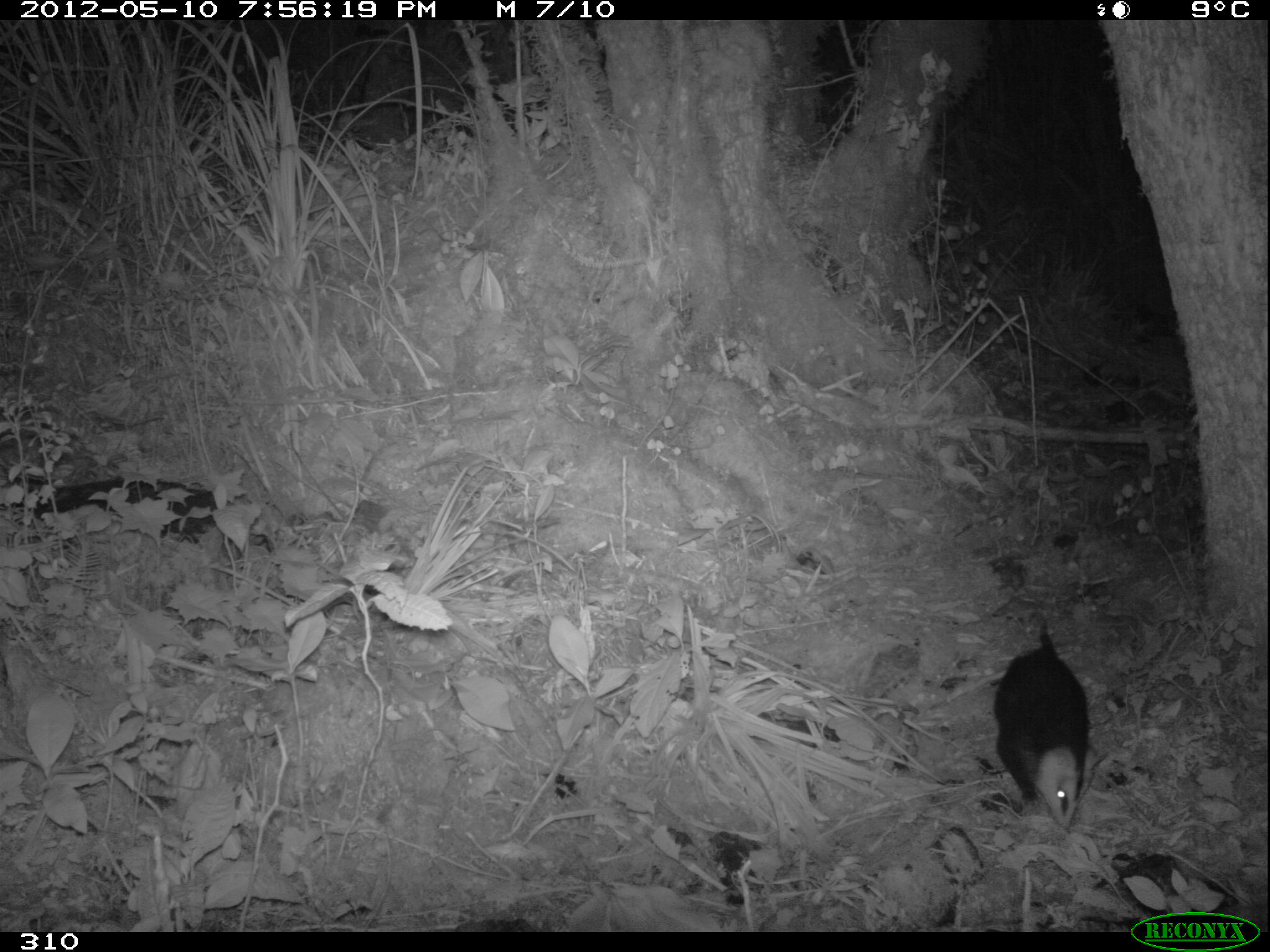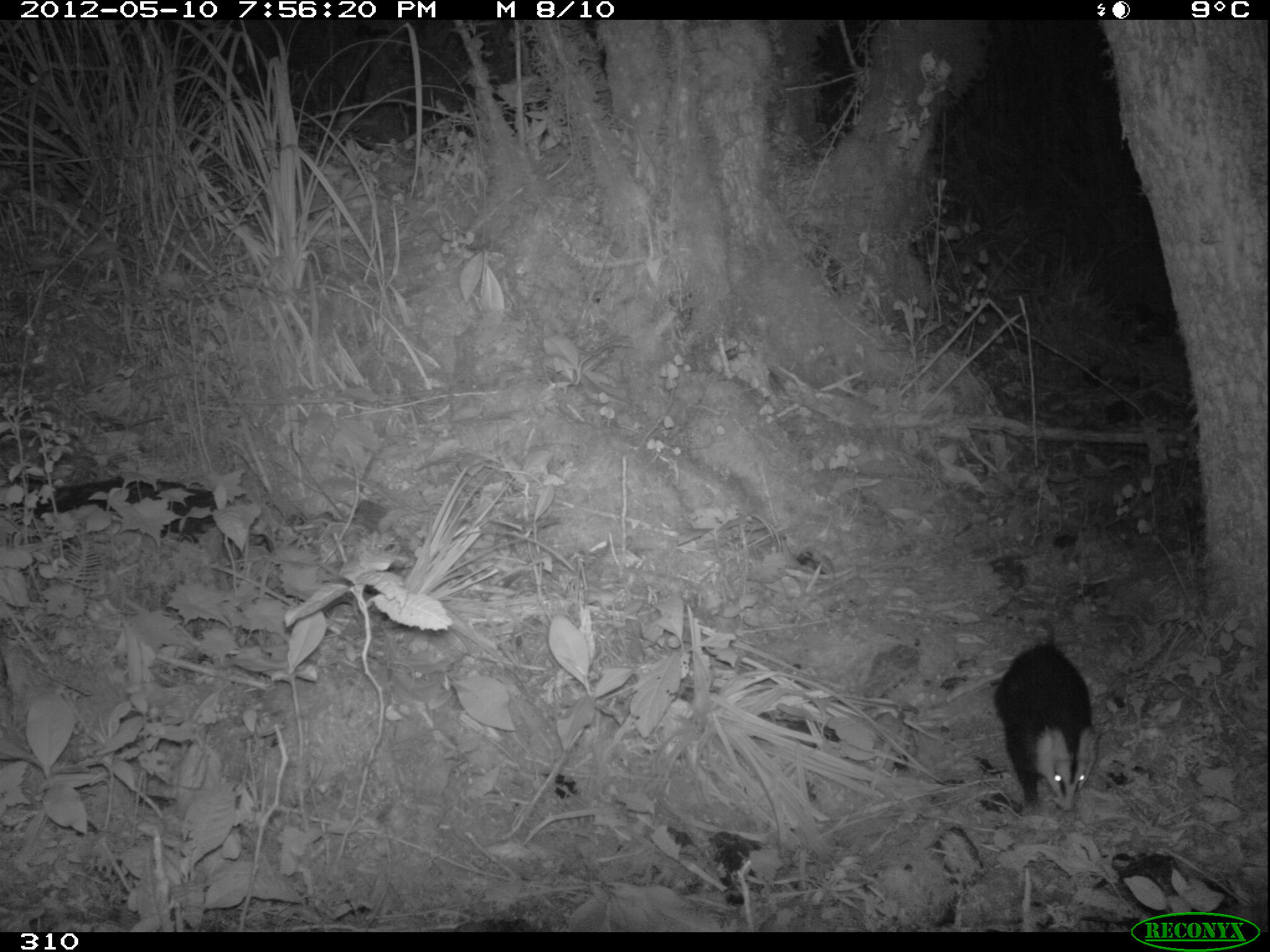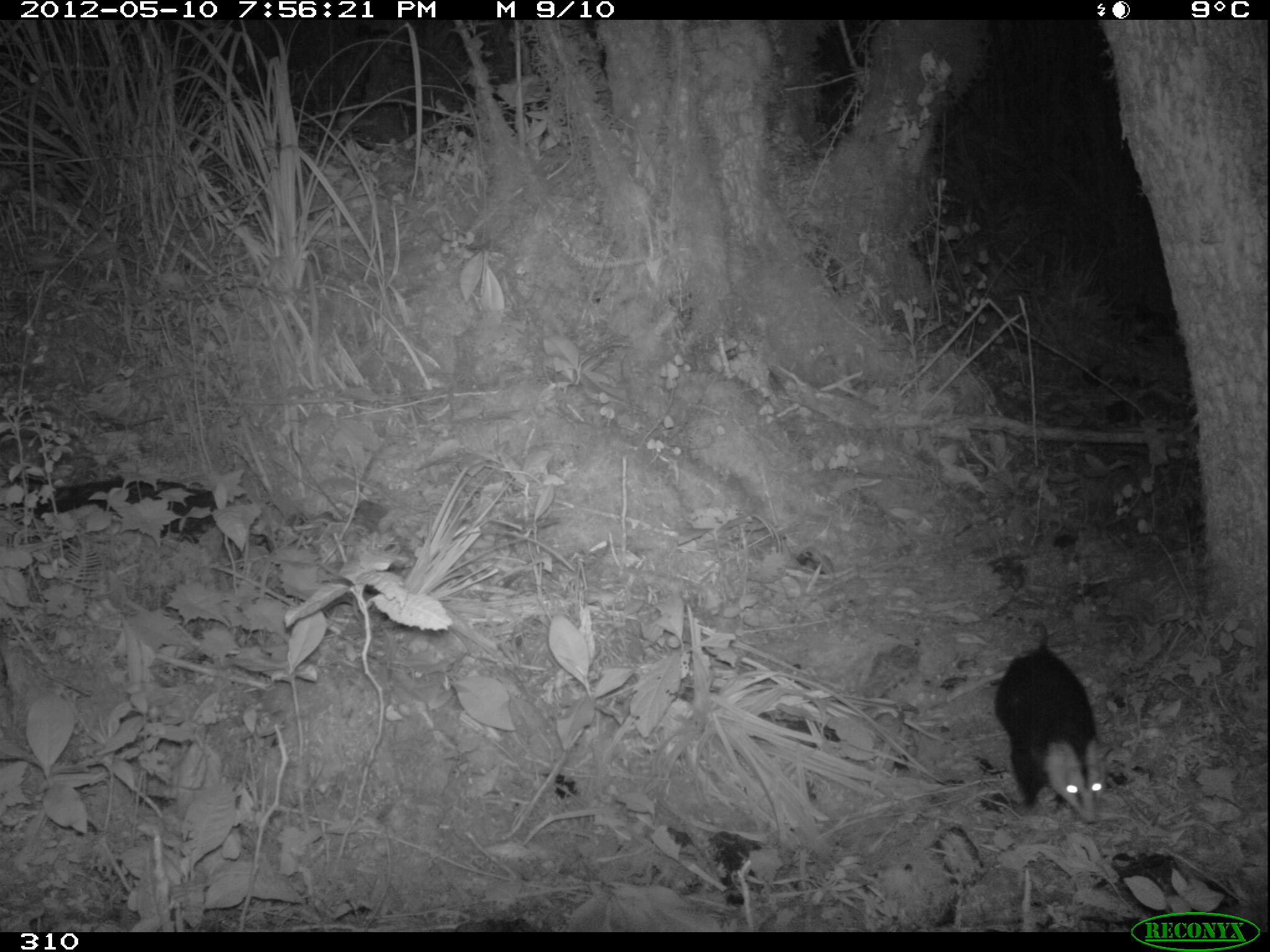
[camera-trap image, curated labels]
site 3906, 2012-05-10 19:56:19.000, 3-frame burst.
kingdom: Animalia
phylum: Chordata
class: Mammalia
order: Didelphimorphia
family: Didelphidae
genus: Didelphis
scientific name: Didelphis pernigra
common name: andean white-eared opossum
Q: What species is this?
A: Didelphis pernigra (andean white-eared opossum).